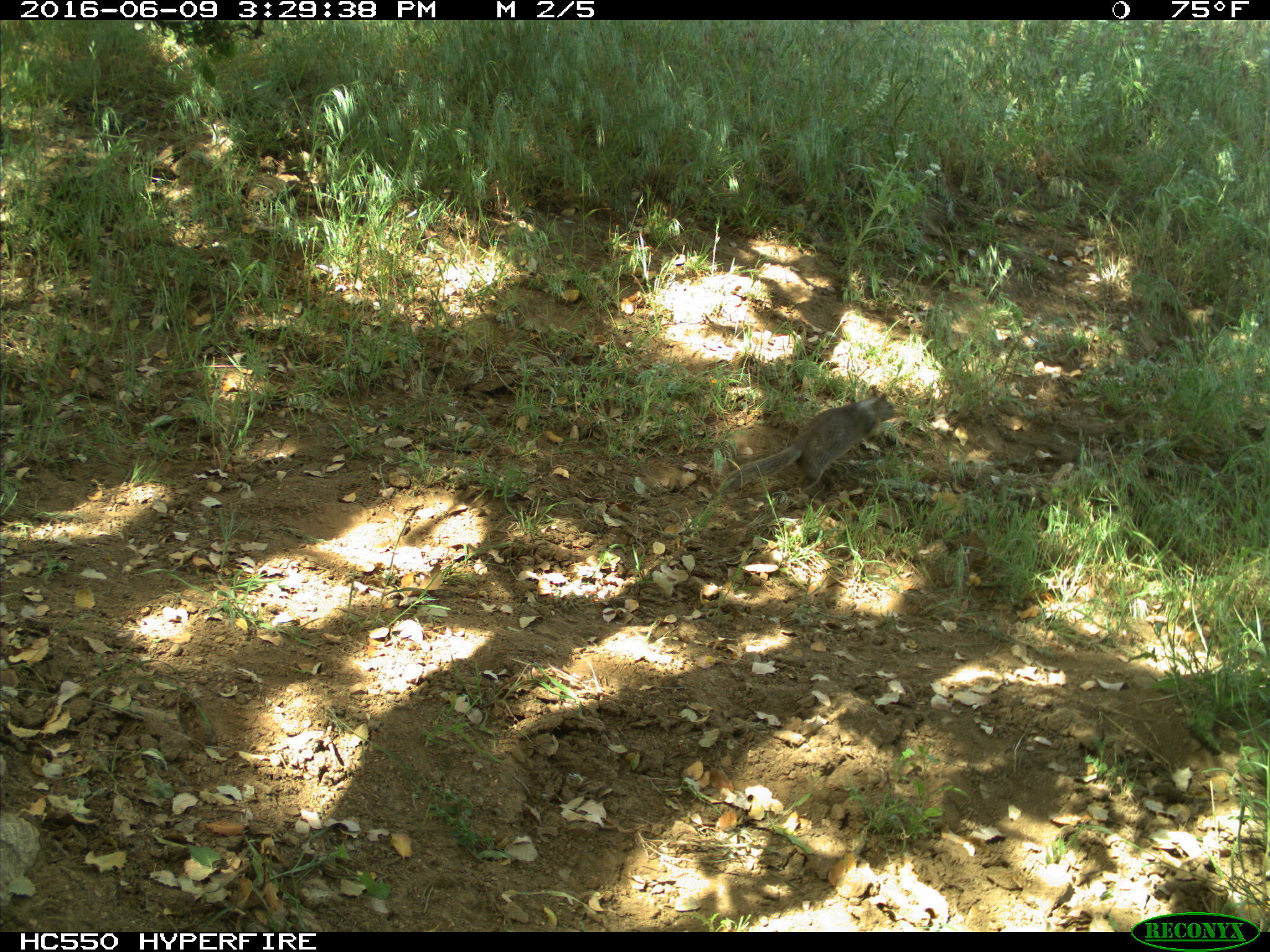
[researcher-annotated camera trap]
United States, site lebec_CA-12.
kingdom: Animalia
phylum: Chordata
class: Mammalia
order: Rodentia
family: Sciuridae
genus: Otospermophilus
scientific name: Otospermophilus beecheyi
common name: california ground squirrel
Otospermophilus beecheyi (california ground squirrel).